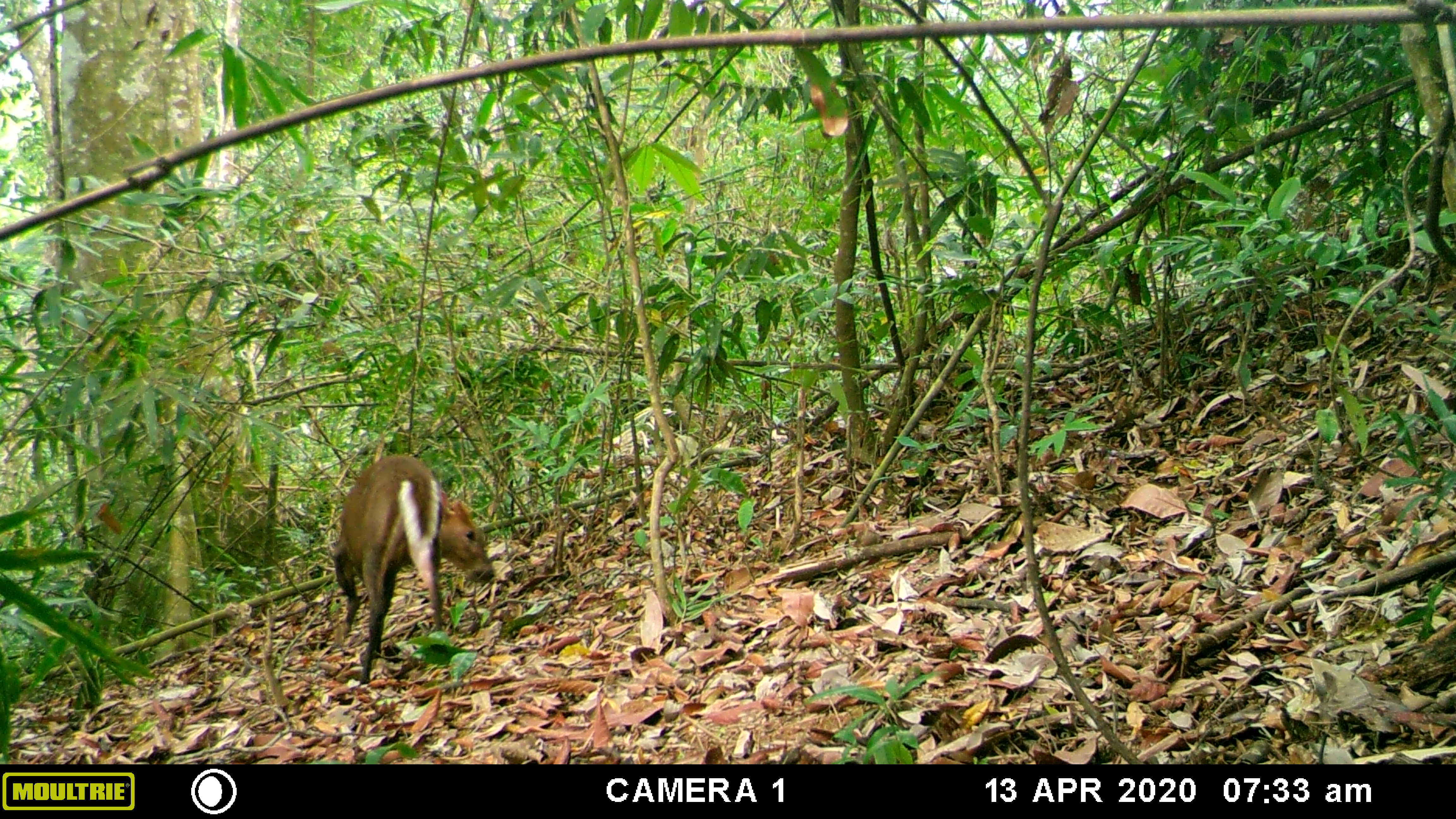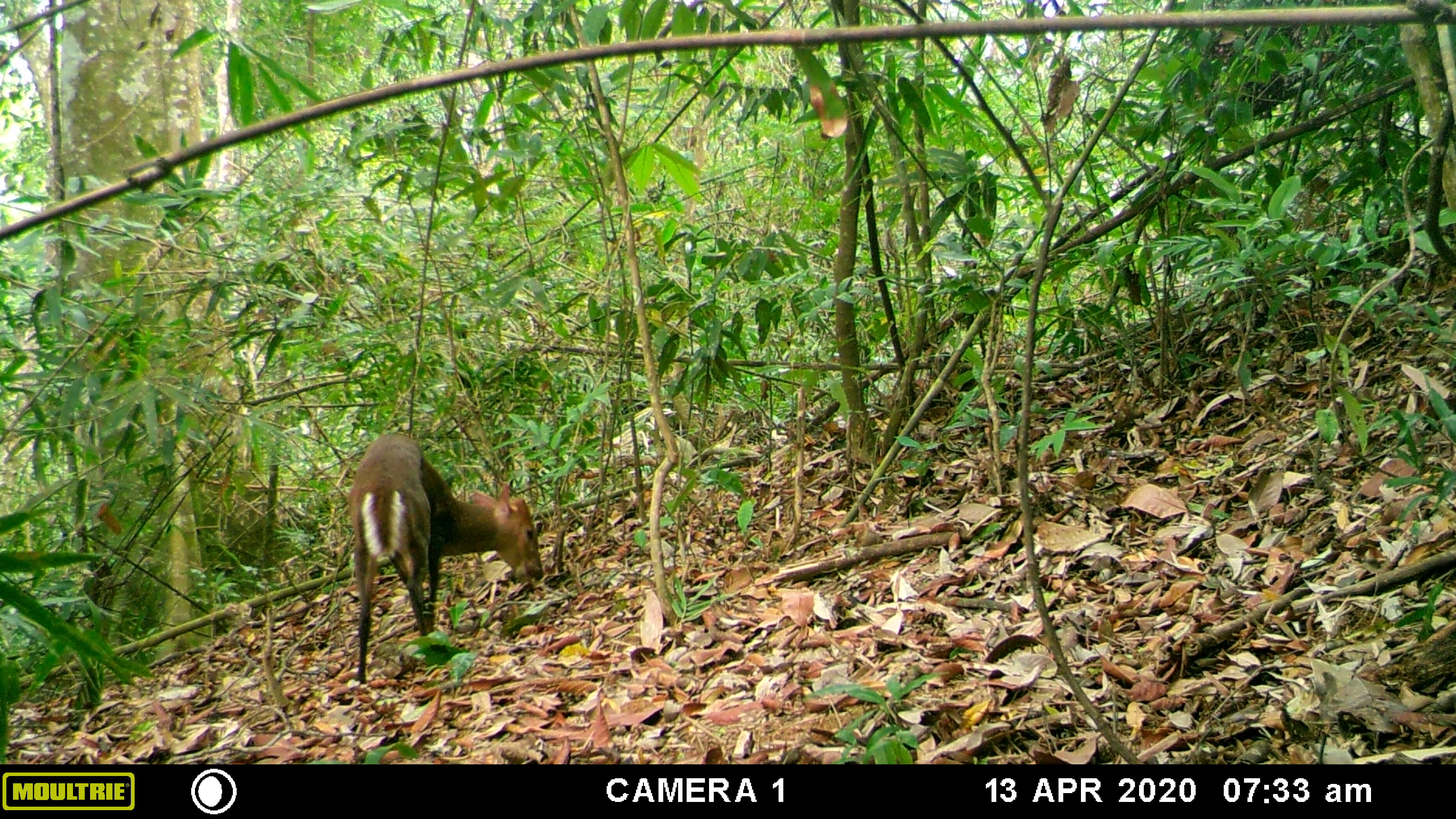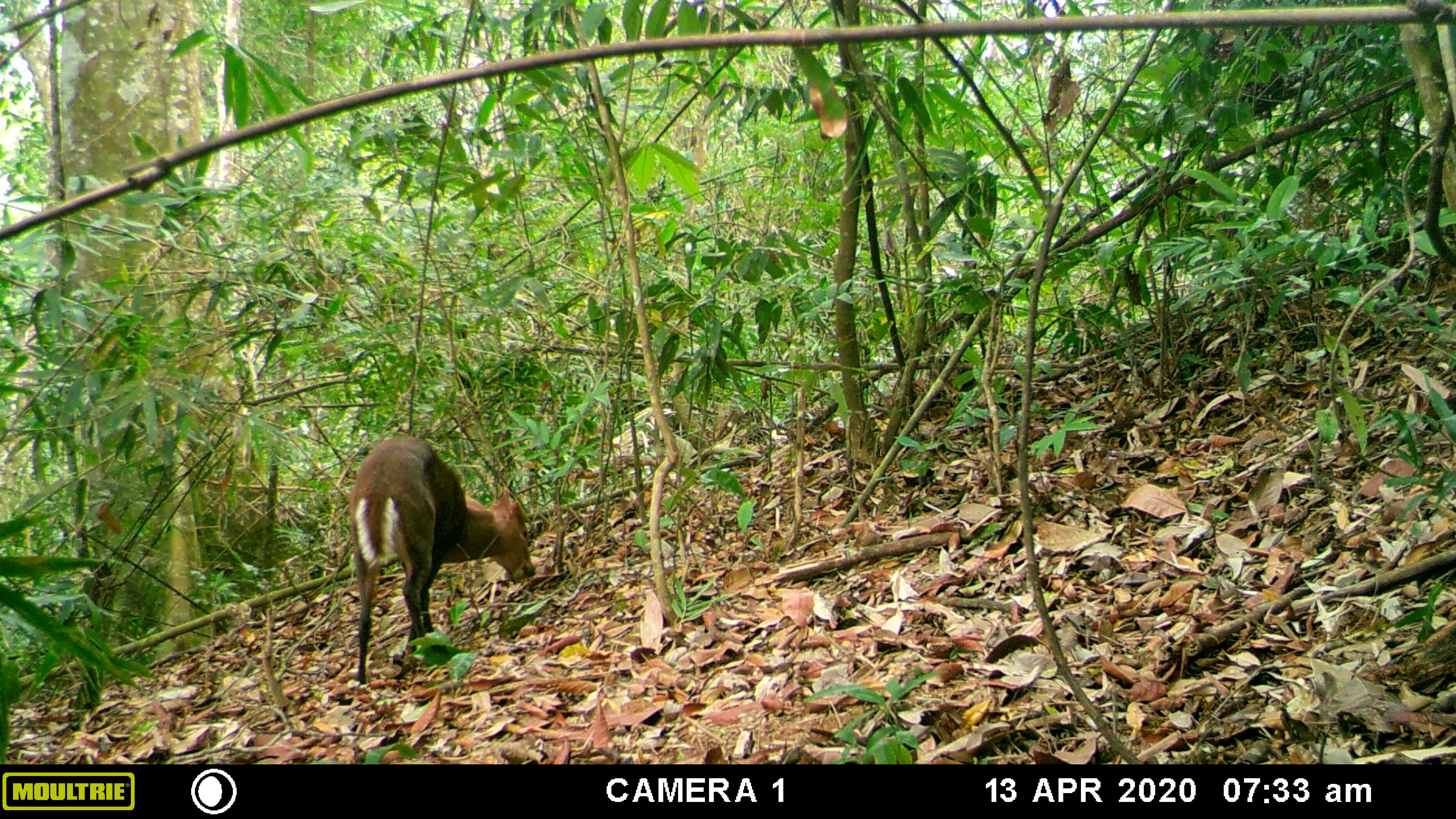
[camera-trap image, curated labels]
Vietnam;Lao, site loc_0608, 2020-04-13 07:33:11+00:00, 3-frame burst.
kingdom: Animalia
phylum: Chordata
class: Mammalia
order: Artiodactyla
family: Cervidae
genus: Muntiacus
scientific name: Muntiacus rooseveltorum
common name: roosevelt's muntjac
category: roosevelts muntjac group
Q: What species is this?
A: Roosevelts muntjac group (roosevelt's muntjac) (Muntiacus rooseveltorum).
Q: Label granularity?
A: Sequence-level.